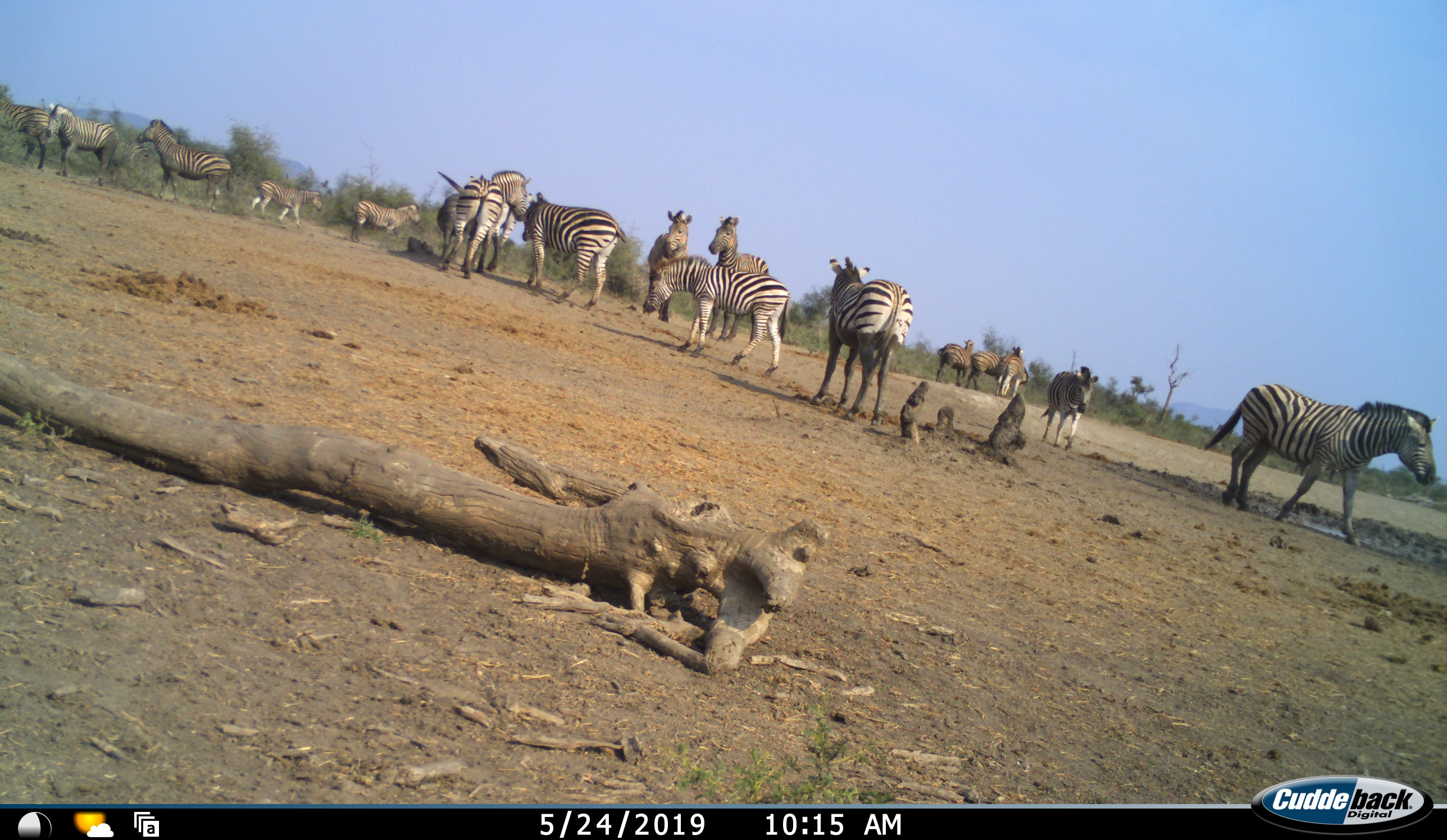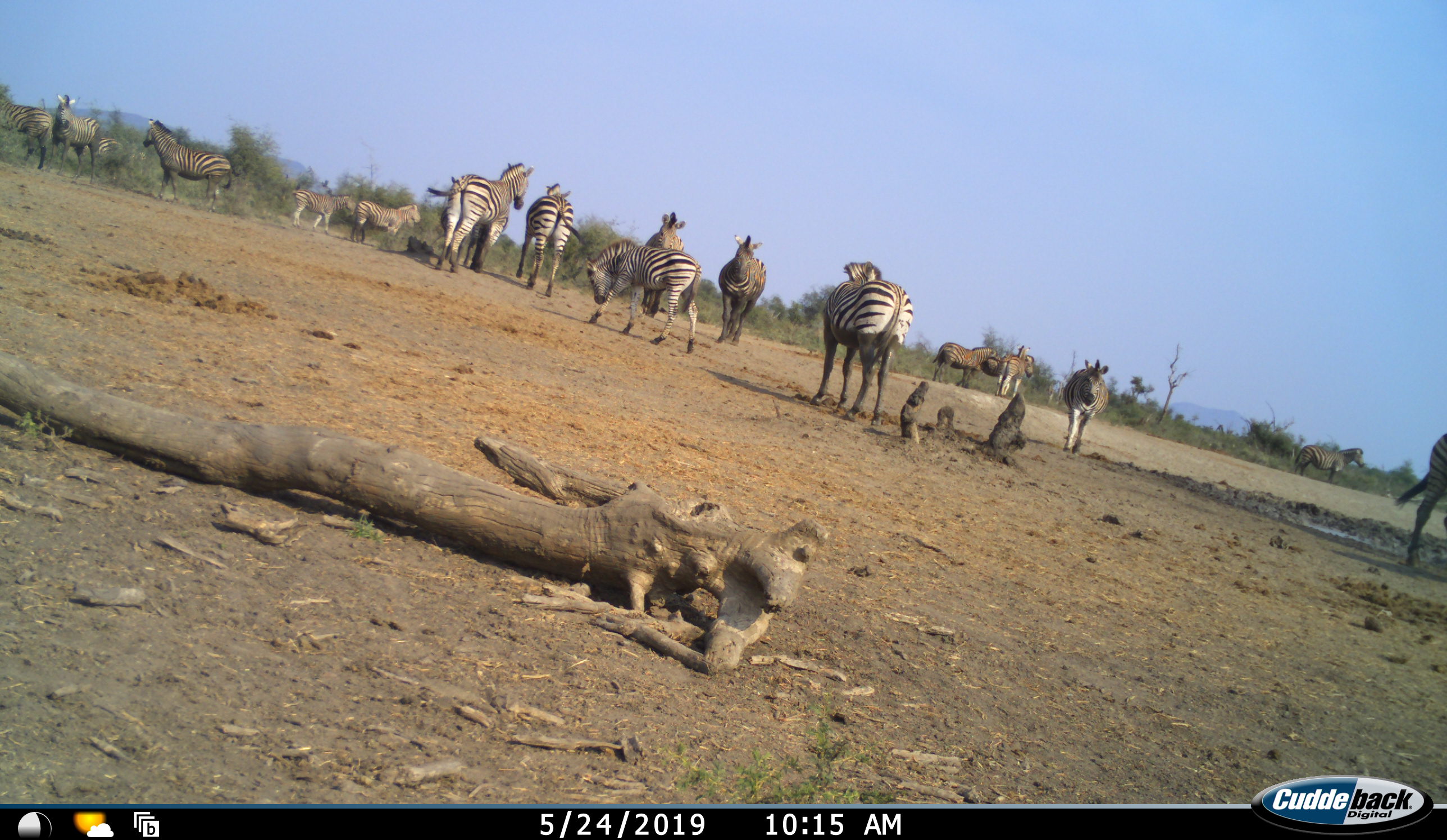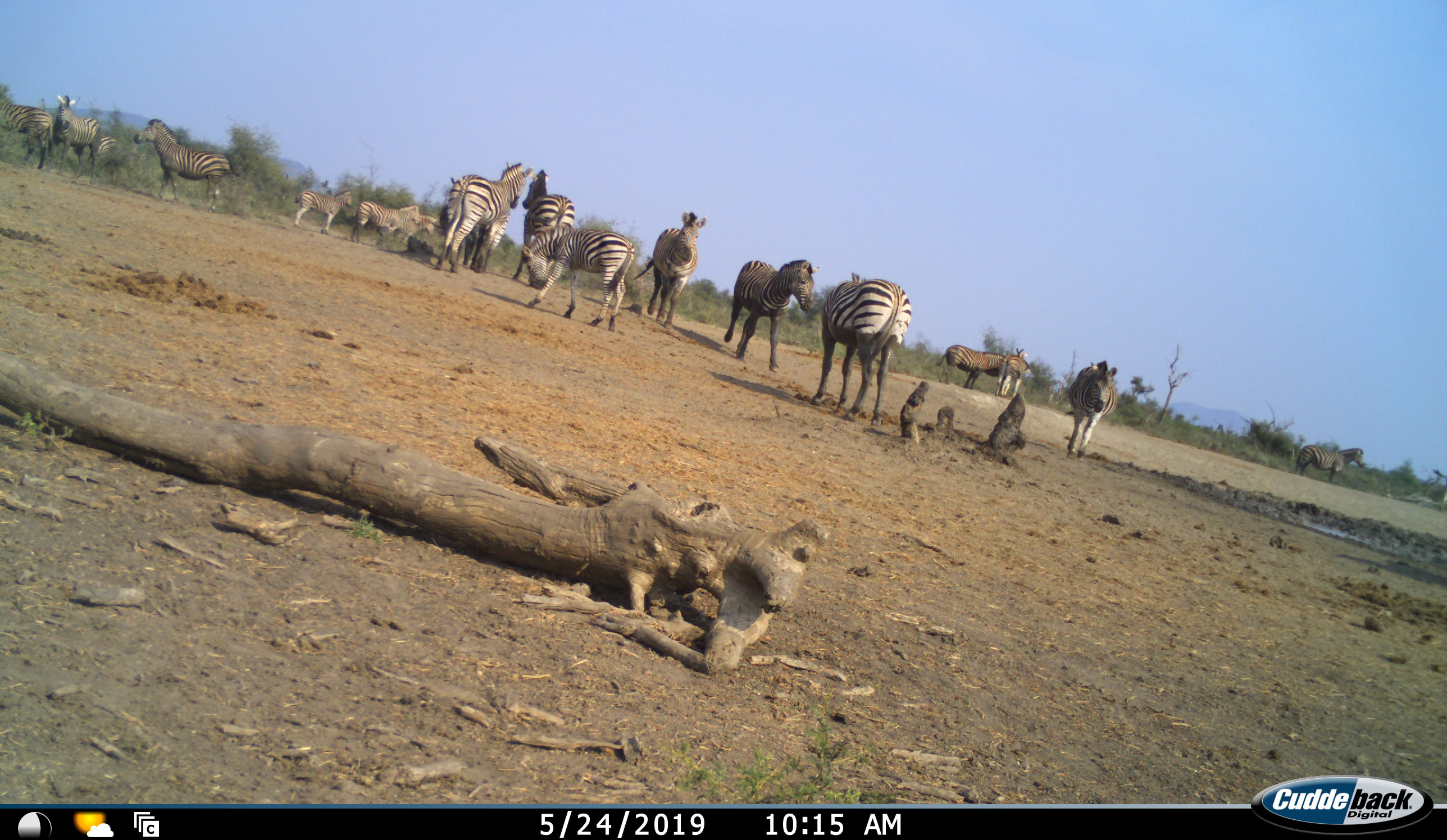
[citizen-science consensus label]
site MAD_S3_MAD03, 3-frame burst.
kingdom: Animalia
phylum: Chordata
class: Mammalia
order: Perissodactyla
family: Equidae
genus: Equus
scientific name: Equus quagga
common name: plains zebra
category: zebraplains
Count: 11-50.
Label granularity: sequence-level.